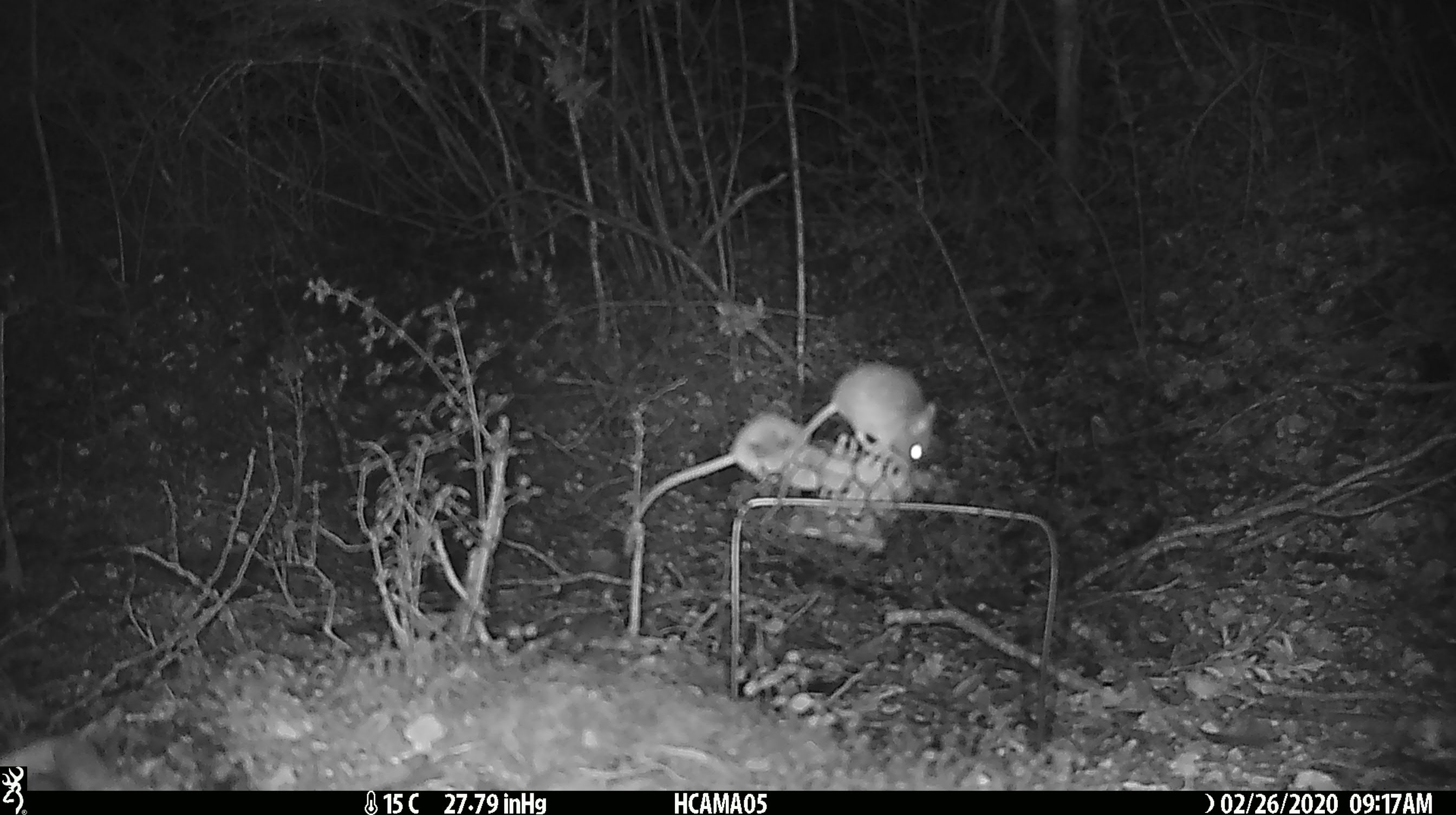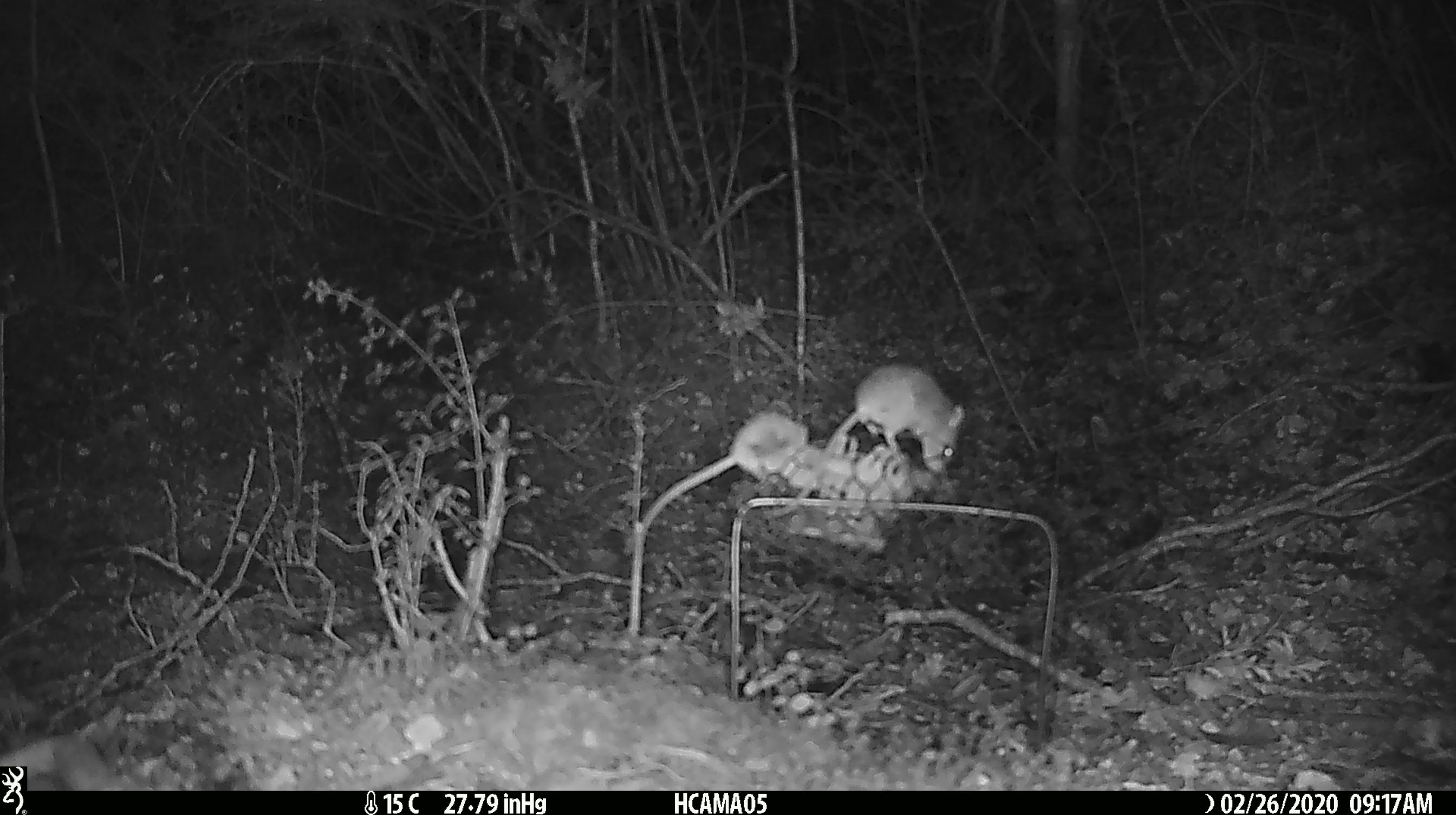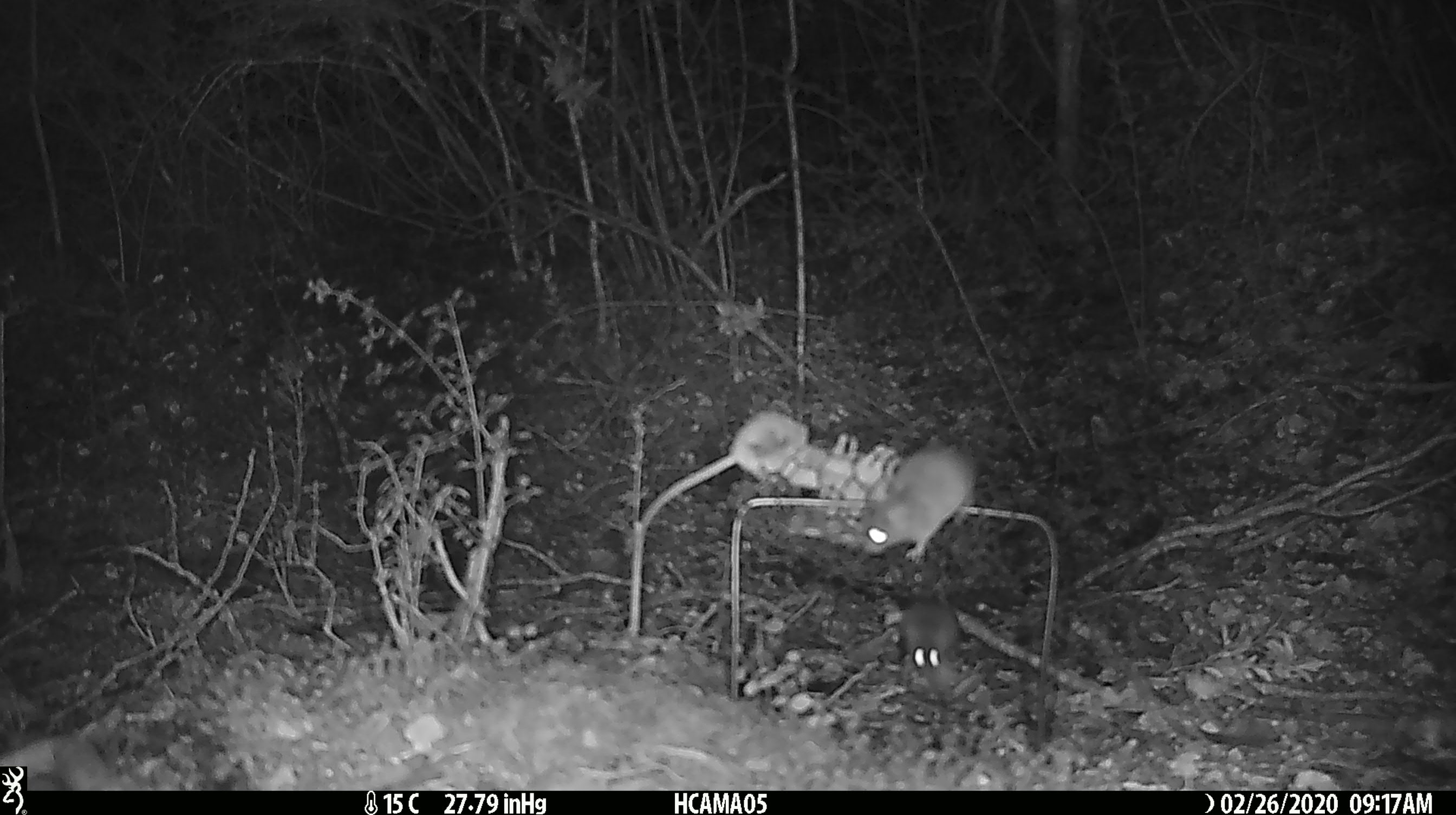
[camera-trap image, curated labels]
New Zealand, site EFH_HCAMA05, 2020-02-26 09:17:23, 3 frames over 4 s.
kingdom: Animalia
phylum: Chordata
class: Mammalia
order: Rodentia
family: Muridae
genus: Mus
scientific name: Mus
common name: mouse